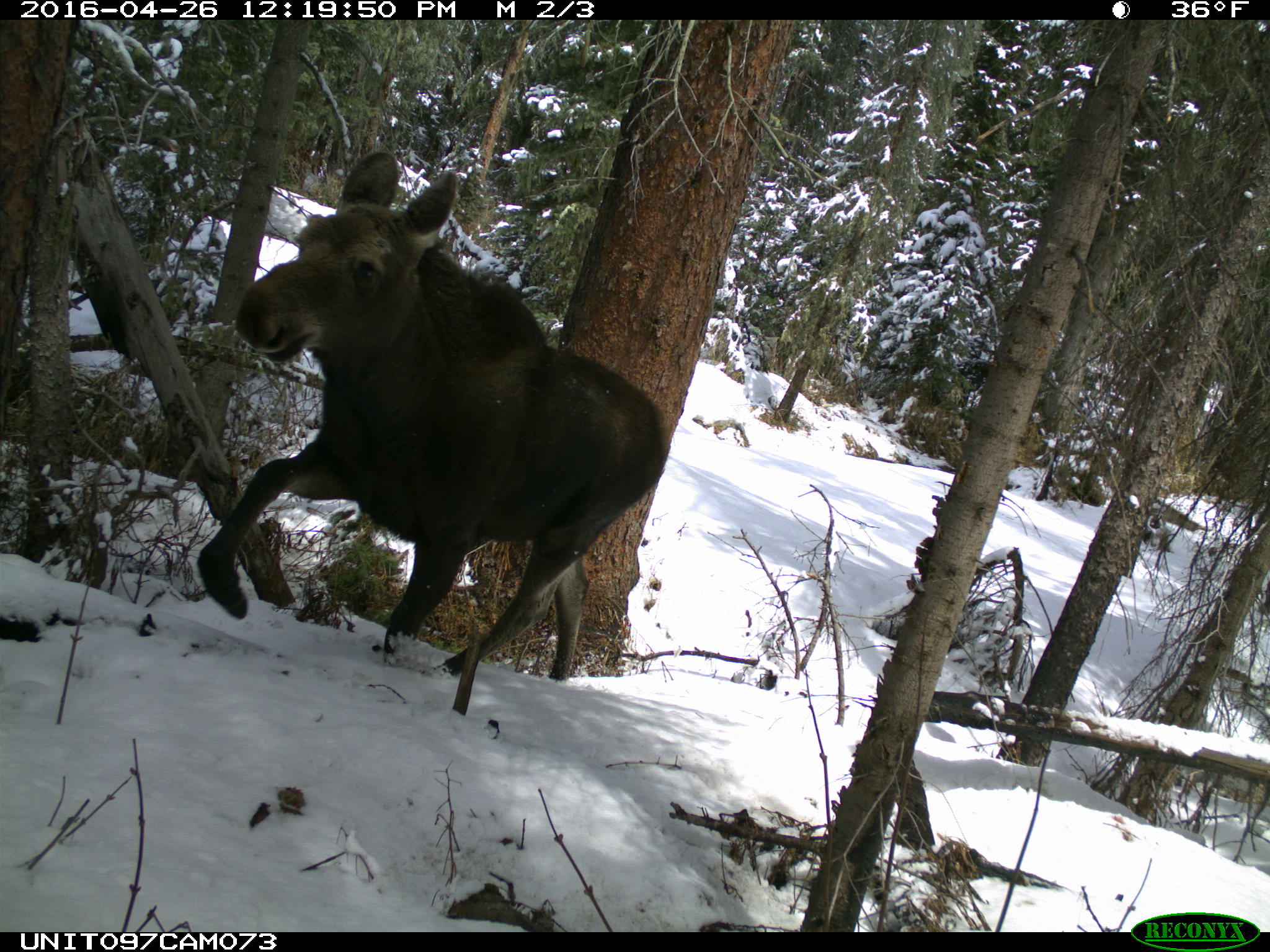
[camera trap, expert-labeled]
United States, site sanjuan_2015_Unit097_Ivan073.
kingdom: Animalia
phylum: Chordata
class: Mammalia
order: Artiodactyla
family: Cervidae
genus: Alces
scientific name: Alces alces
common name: moose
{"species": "Alces alces (moose)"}